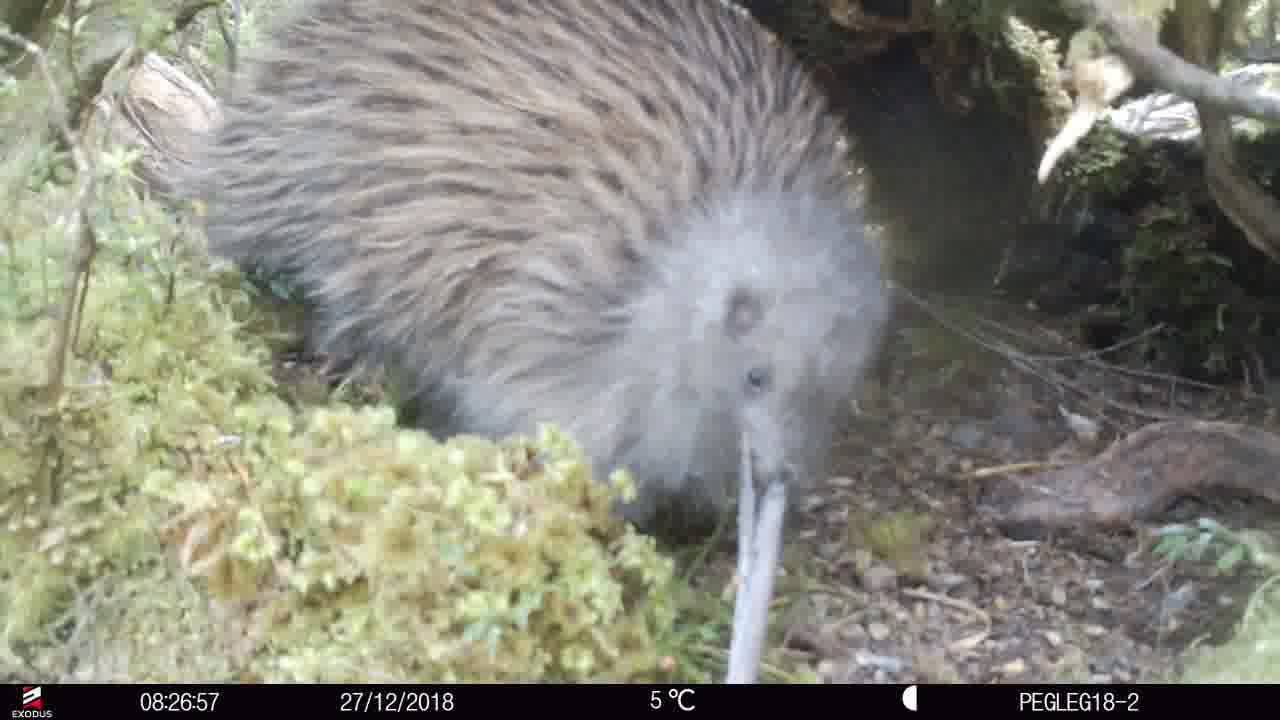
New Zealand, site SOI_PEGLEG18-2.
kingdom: Animalia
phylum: Chordata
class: Aves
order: Apterygiformes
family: Apterygidae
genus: Apteryx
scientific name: Apteryx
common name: kiwi